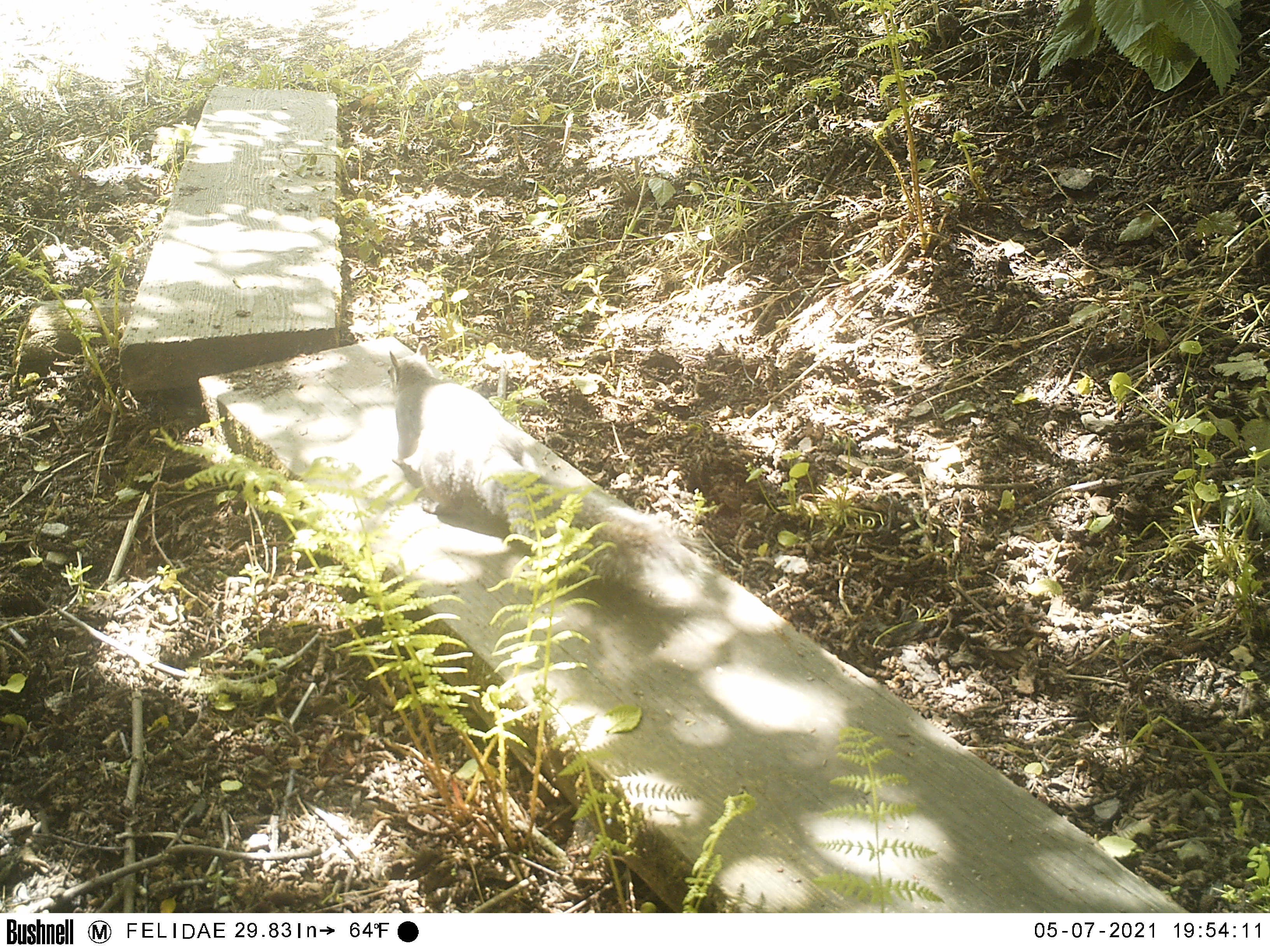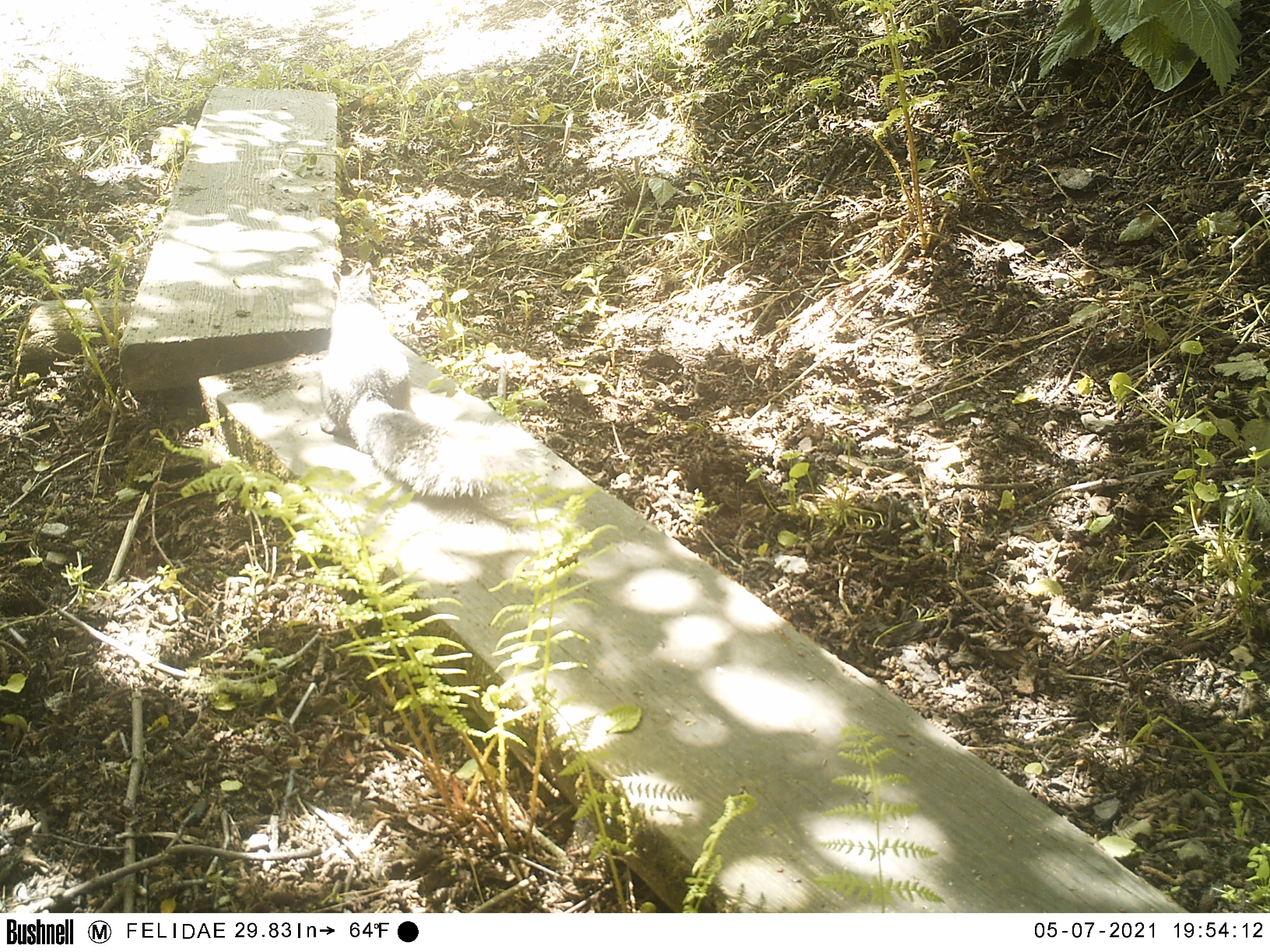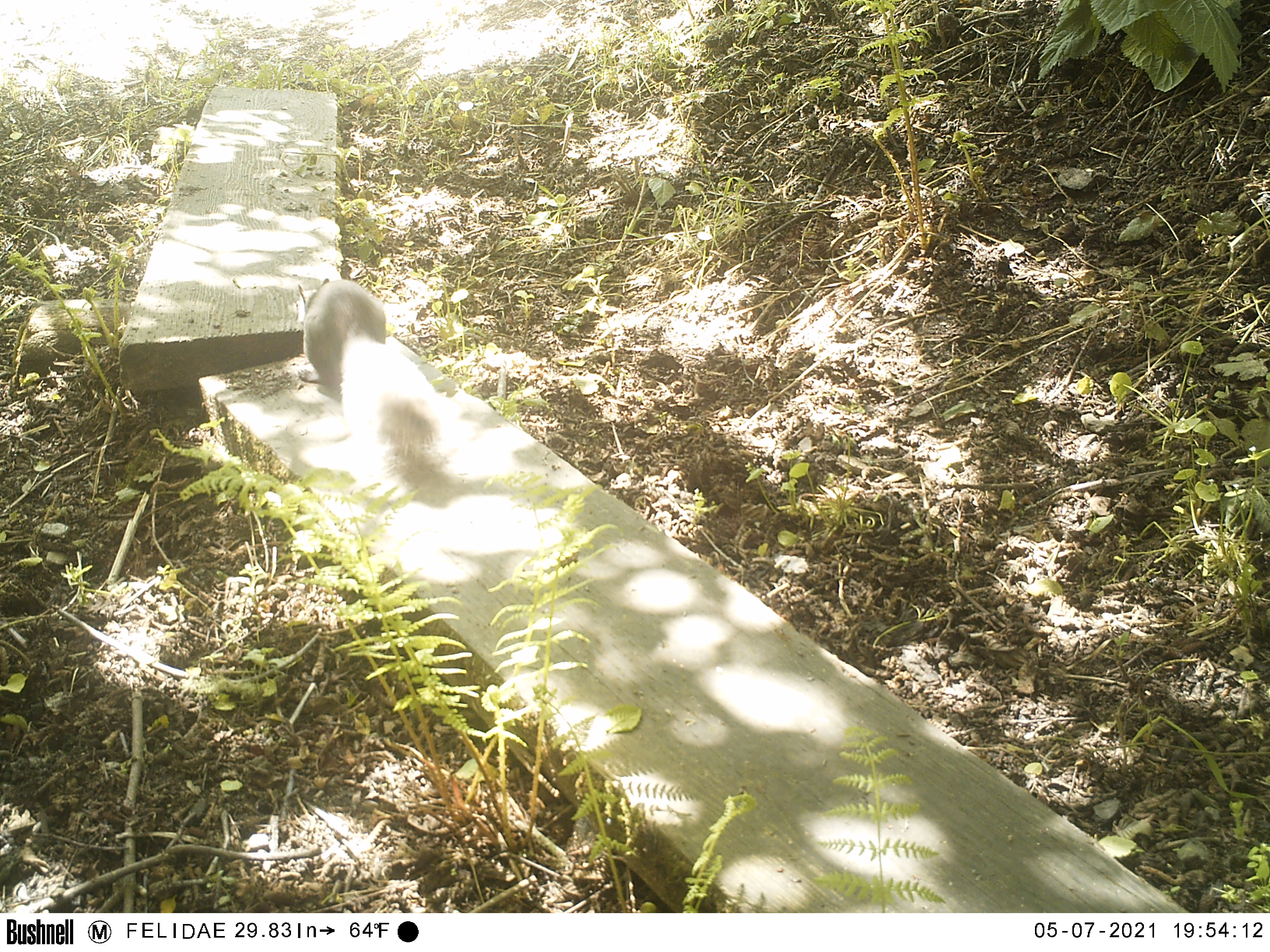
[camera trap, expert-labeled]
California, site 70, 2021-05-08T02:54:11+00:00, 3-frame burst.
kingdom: Animalia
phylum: Chordata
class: Mammalia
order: Rodentia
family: Sciuridae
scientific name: Sciuridae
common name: squirrel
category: unknown squirrel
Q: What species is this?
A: Unknown squirrel (squirrel) (Sciuridae).